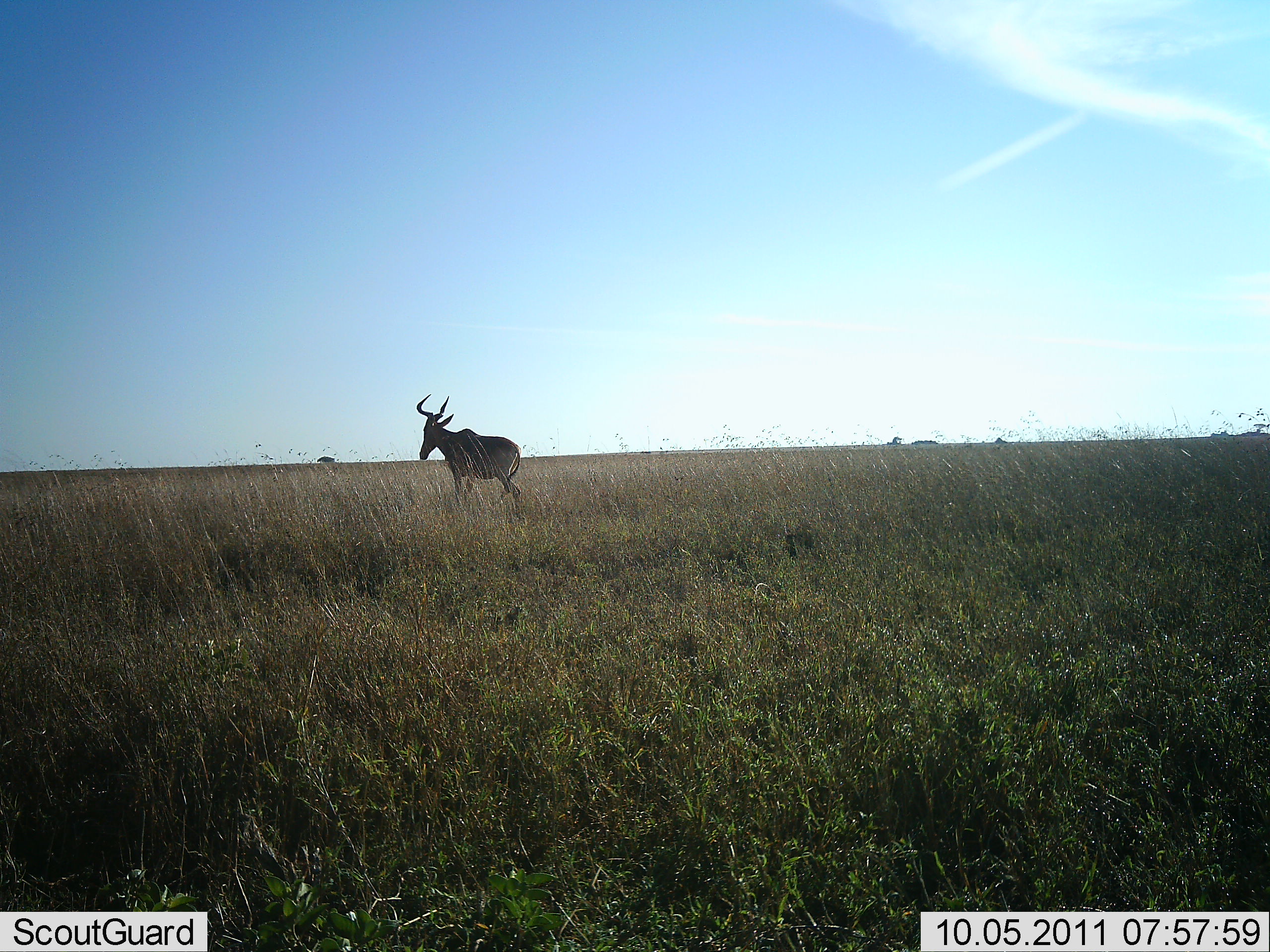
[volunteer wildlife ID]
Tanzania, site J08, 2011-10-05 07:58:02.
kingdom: Animalia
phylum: Chordata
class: Mammalia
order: Artiodactyla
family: Bovidae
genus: Alcelaphus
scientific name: Alcelaphus buselaphus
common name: hartebeest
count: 1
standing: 46%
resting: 0%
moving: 62%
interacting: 0%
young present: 0%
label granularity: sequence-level